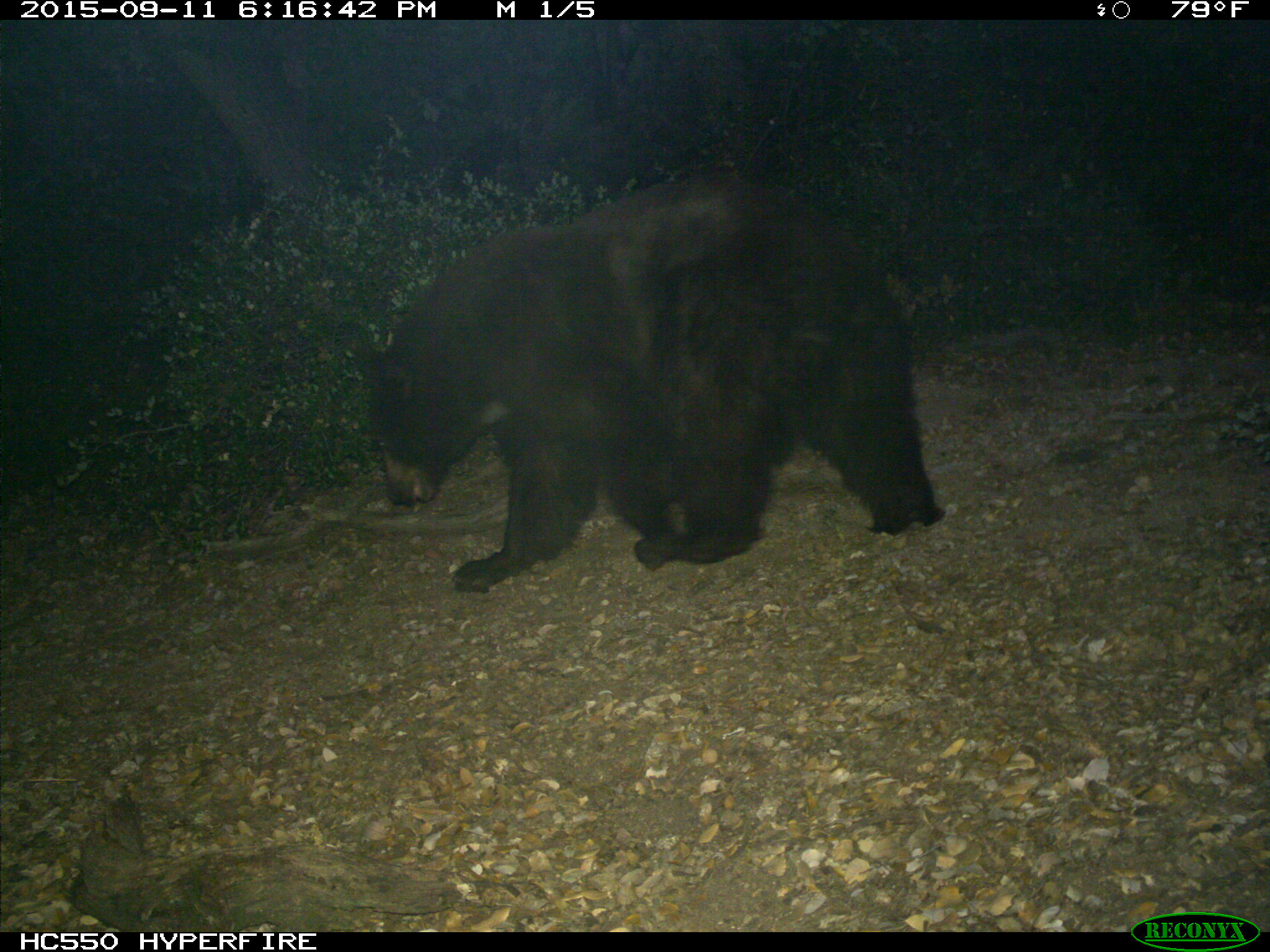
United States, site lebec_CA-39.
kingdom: Animalia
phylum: Chordata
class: Mammalia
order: Carnivora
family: Ursidae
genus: Ursus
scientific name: Ursus americanus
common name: american black bear